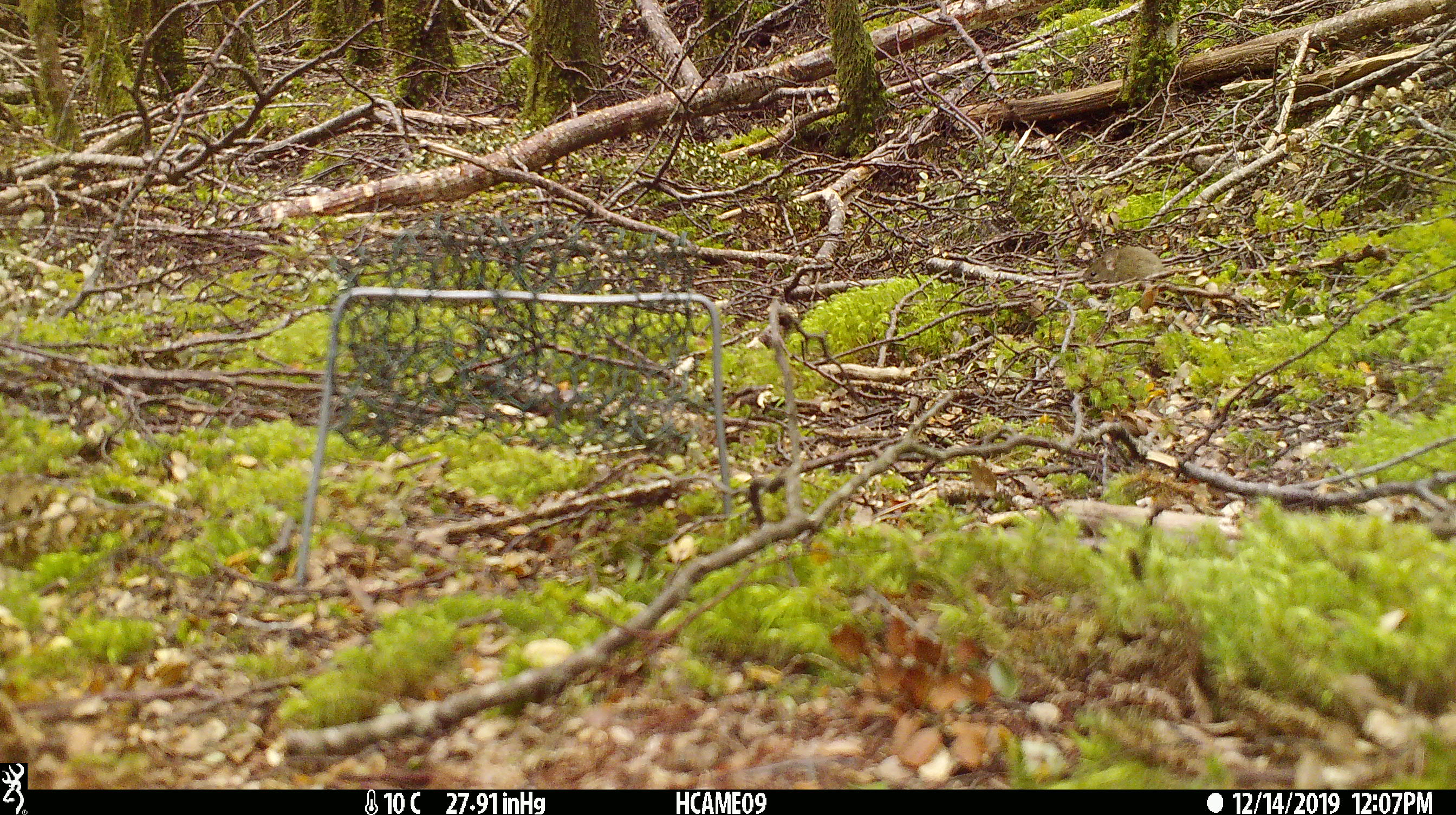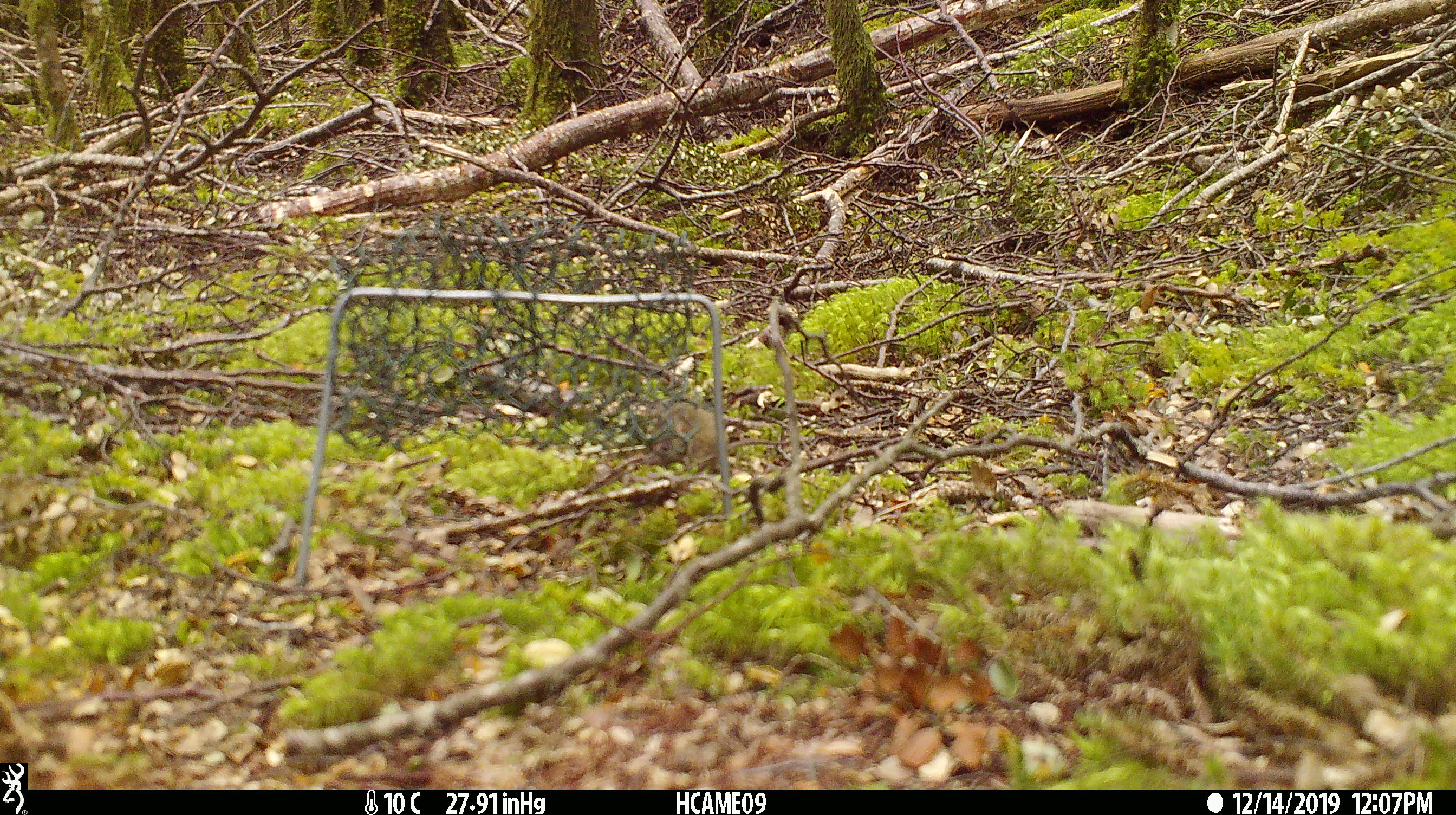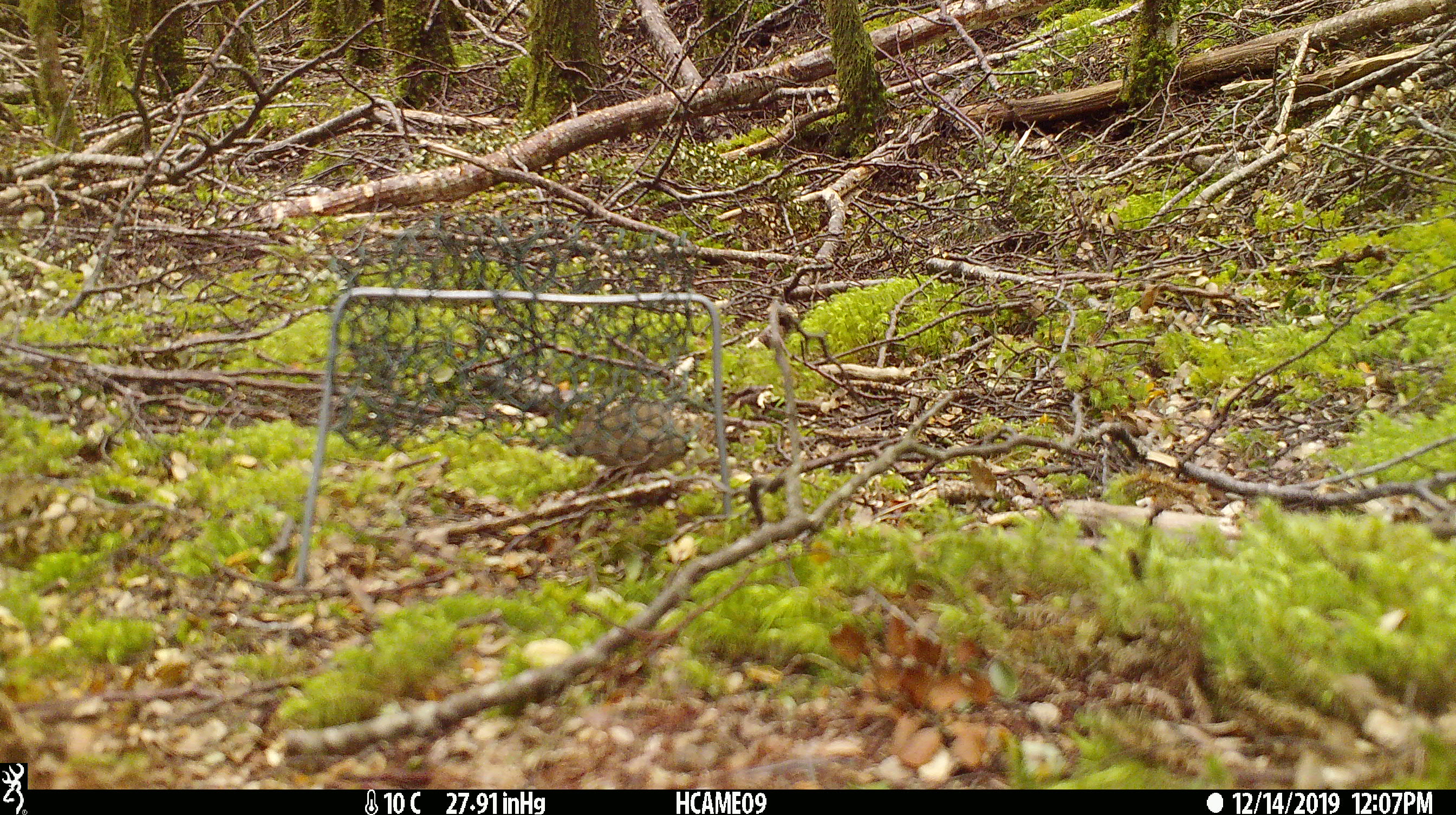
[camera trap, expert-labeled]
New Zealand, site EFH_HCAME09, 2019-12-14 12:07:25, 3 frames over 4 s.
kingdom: Animalia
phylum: Chordata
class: Mammalia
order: Rodentia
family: Muridae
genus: Mus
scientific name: Mus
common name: mouse